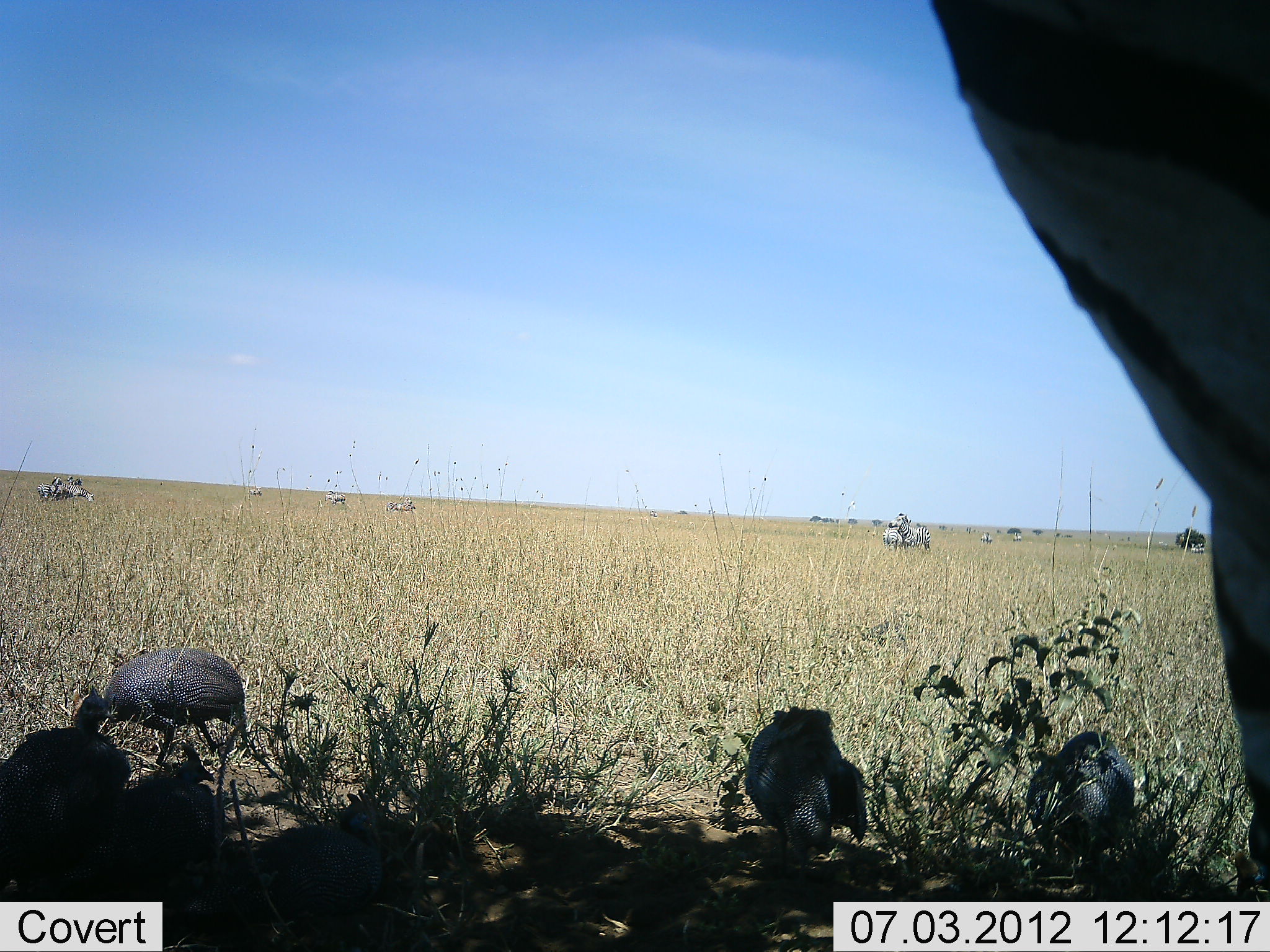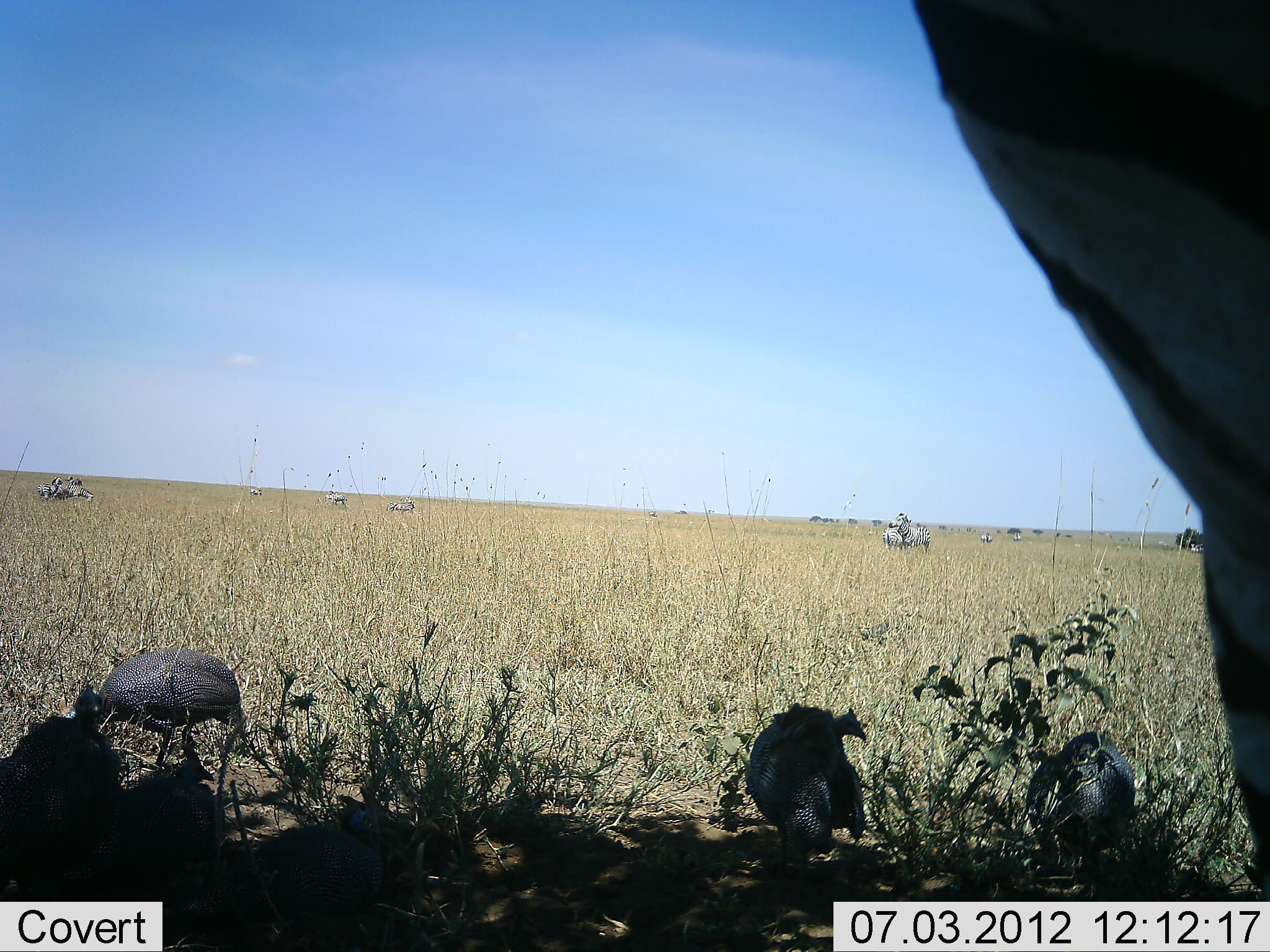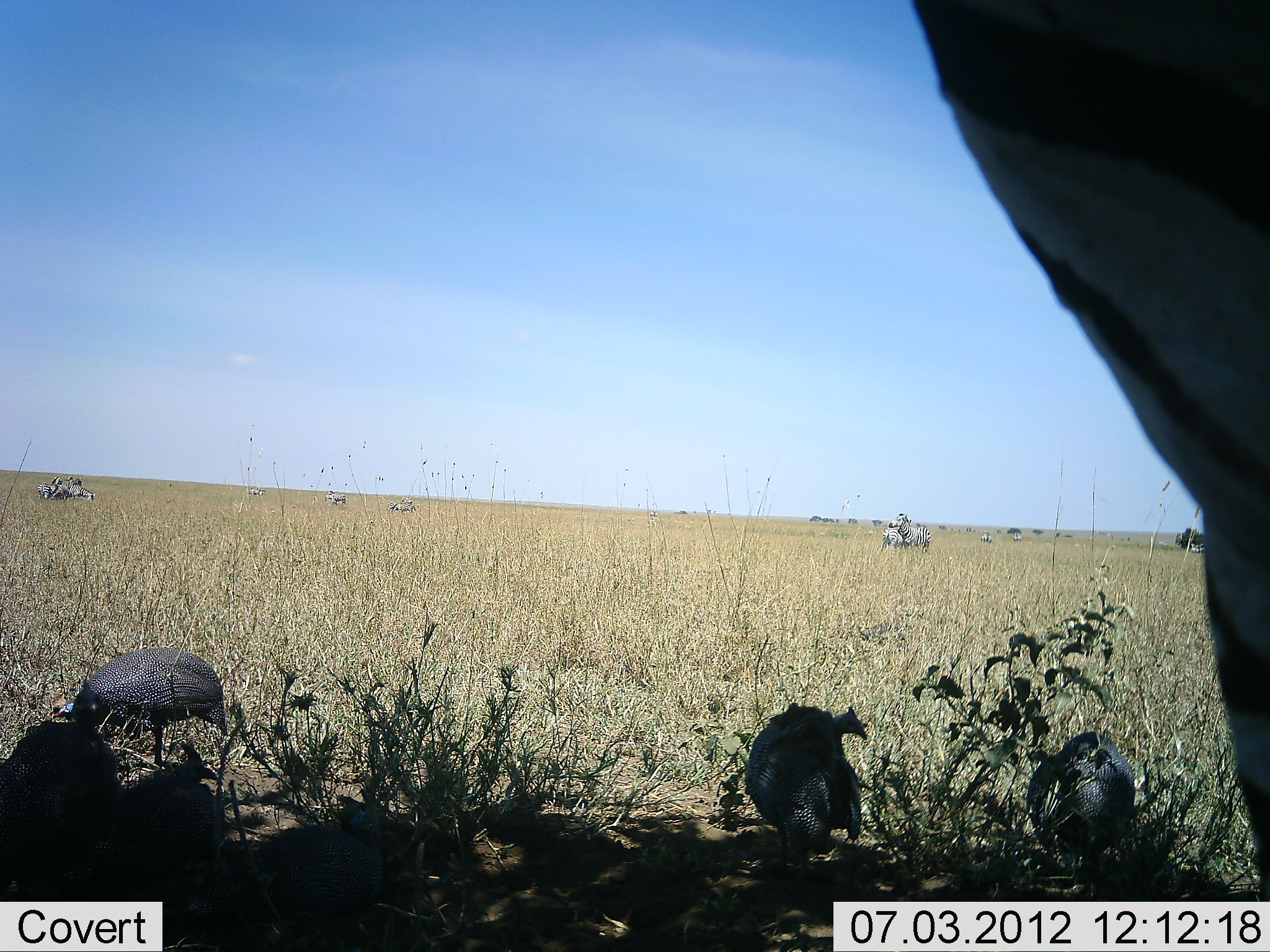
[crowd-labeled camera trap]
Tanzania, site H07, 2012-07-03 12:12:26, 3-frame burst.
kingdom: Animalia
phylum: Chordata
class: Aves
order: Galliformes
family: Numididae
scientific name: Numididae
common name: guinea fowl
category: guineafowl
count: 5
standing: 75%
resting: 25%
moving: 0%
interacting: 0%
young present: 0%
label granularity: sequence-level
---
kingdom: Animalia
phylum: Chordata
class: Mammalia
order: Perissodactyla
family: Equidae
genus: Equus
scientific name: Equus quagga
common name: plains zebra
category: zebra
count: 6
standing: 92%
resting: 0%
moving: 8%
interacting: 0%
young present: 0%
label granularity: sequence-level